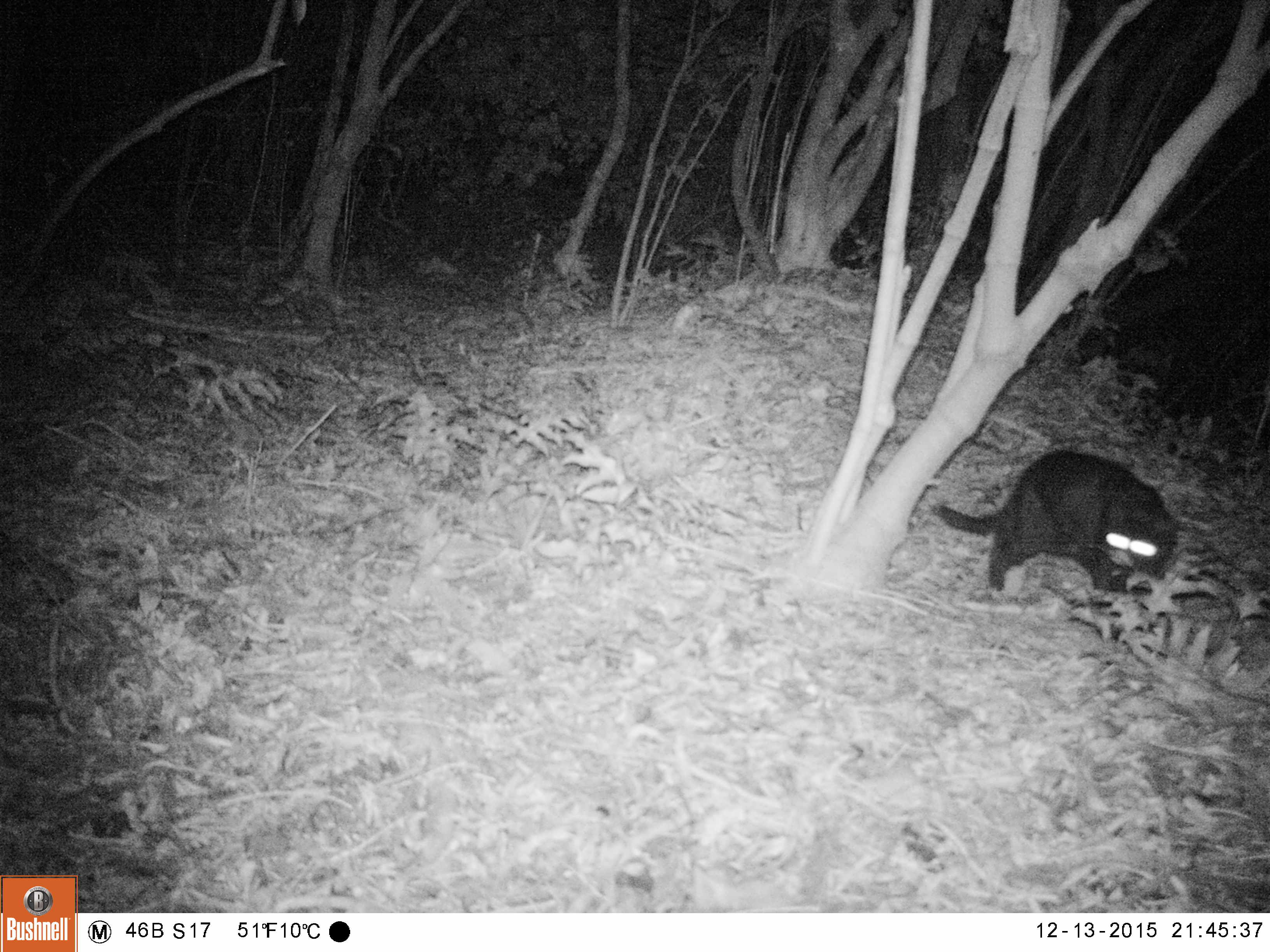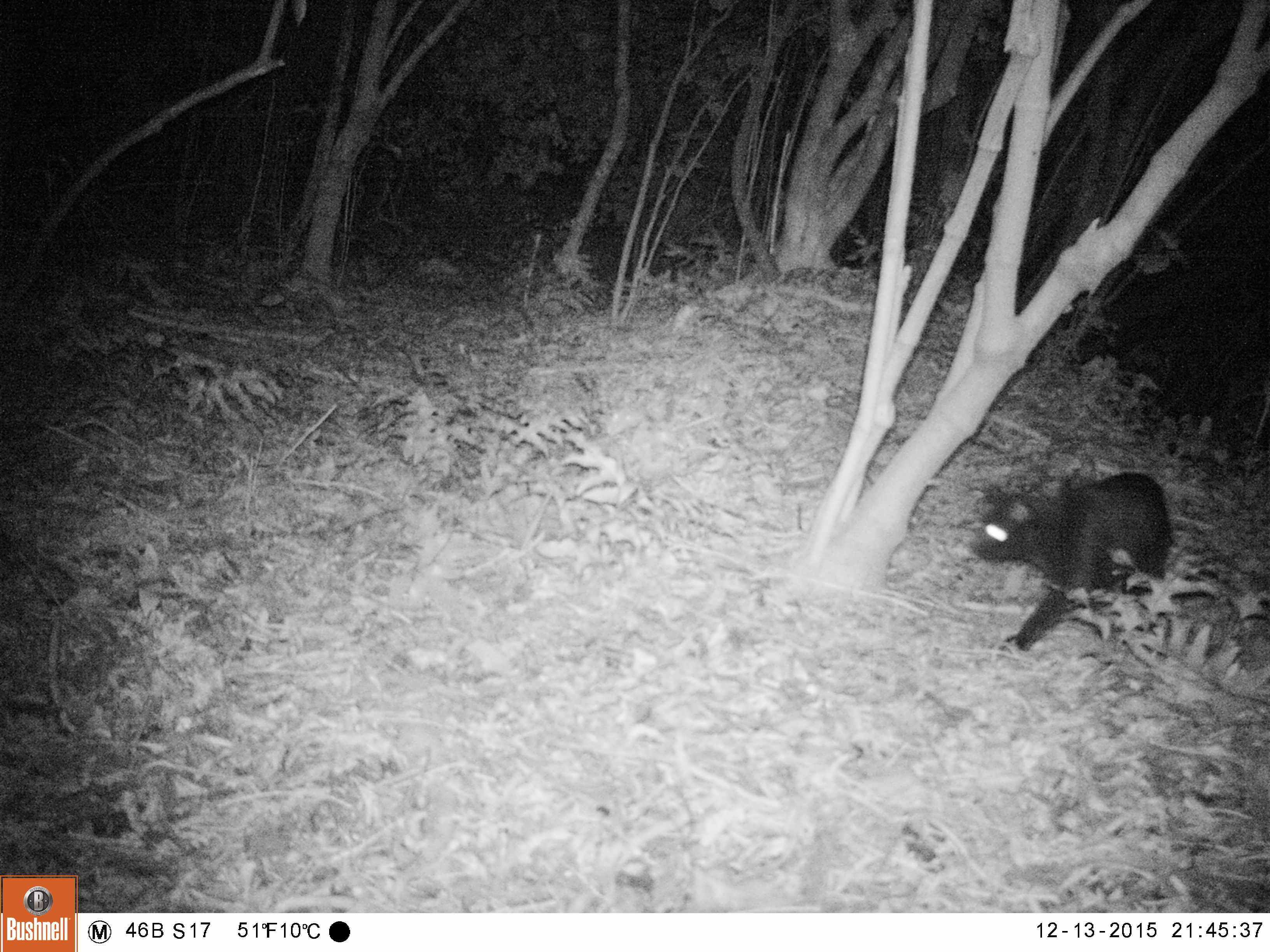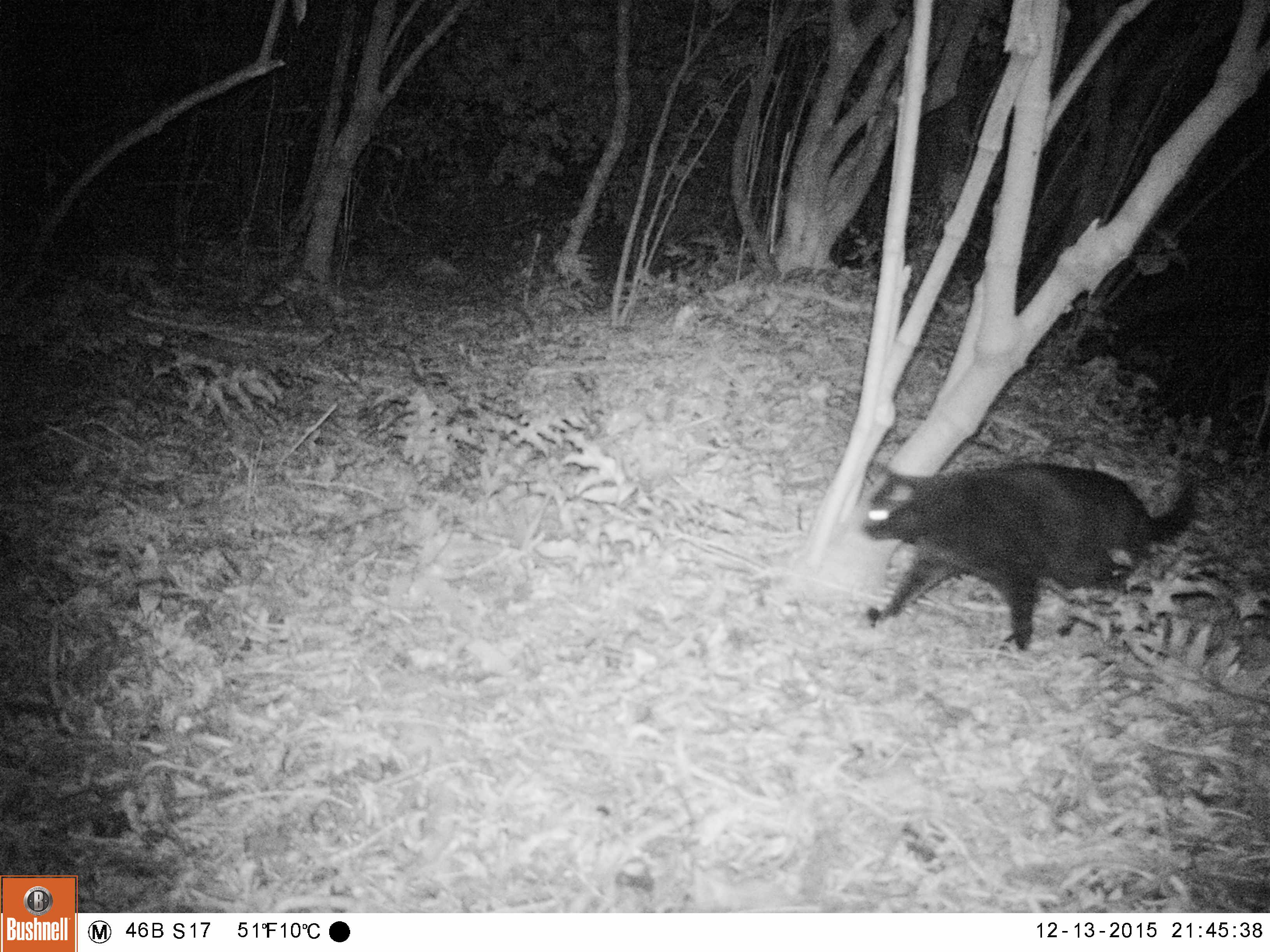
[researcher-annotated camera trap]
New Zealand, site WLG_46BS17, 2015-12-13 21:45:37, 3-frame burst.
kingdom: Animalia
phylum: Chordata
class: Mammalia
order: Carnivora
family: Felidae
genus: Felis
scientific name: Felis catus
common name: domestic cat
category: cat